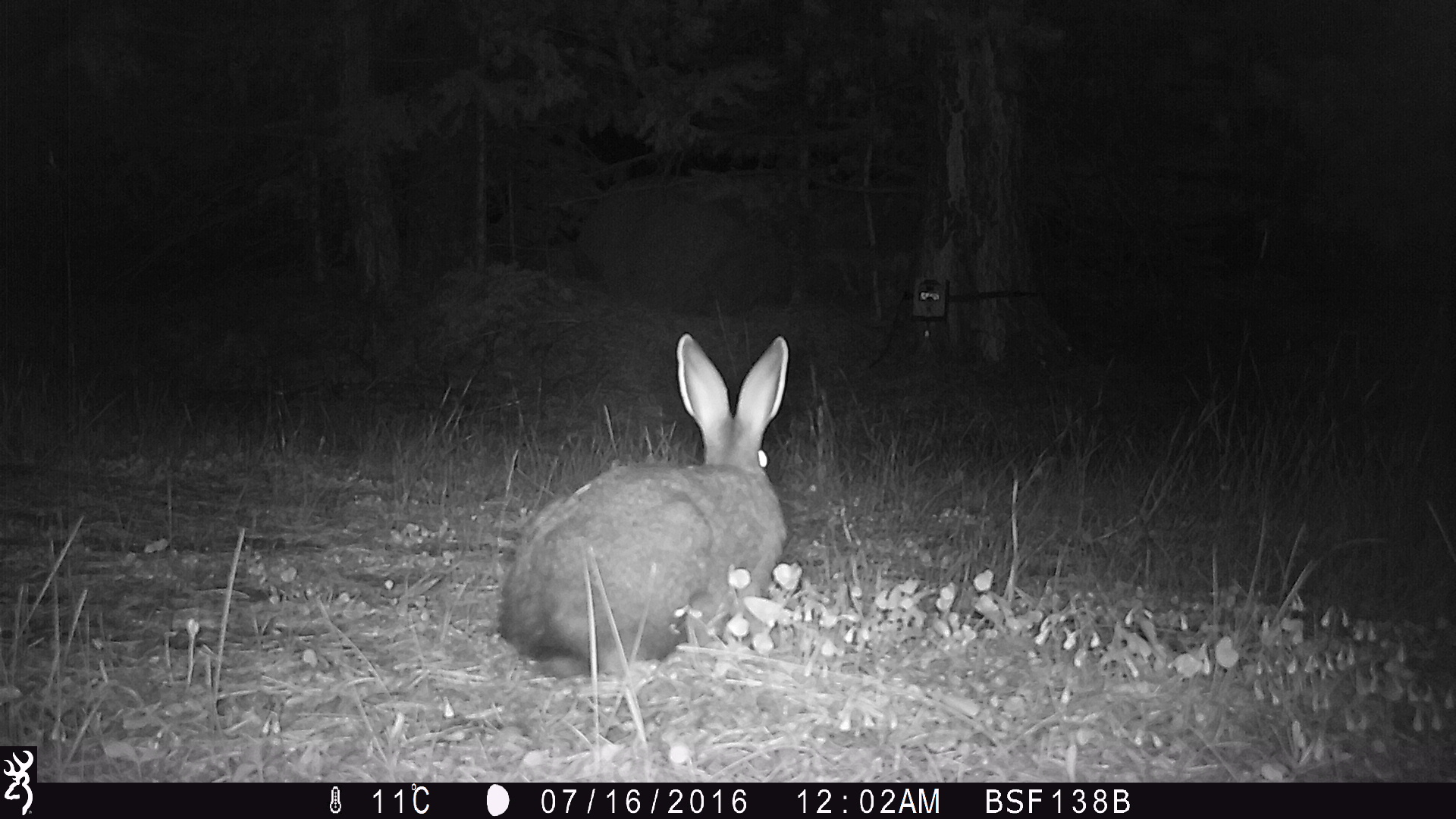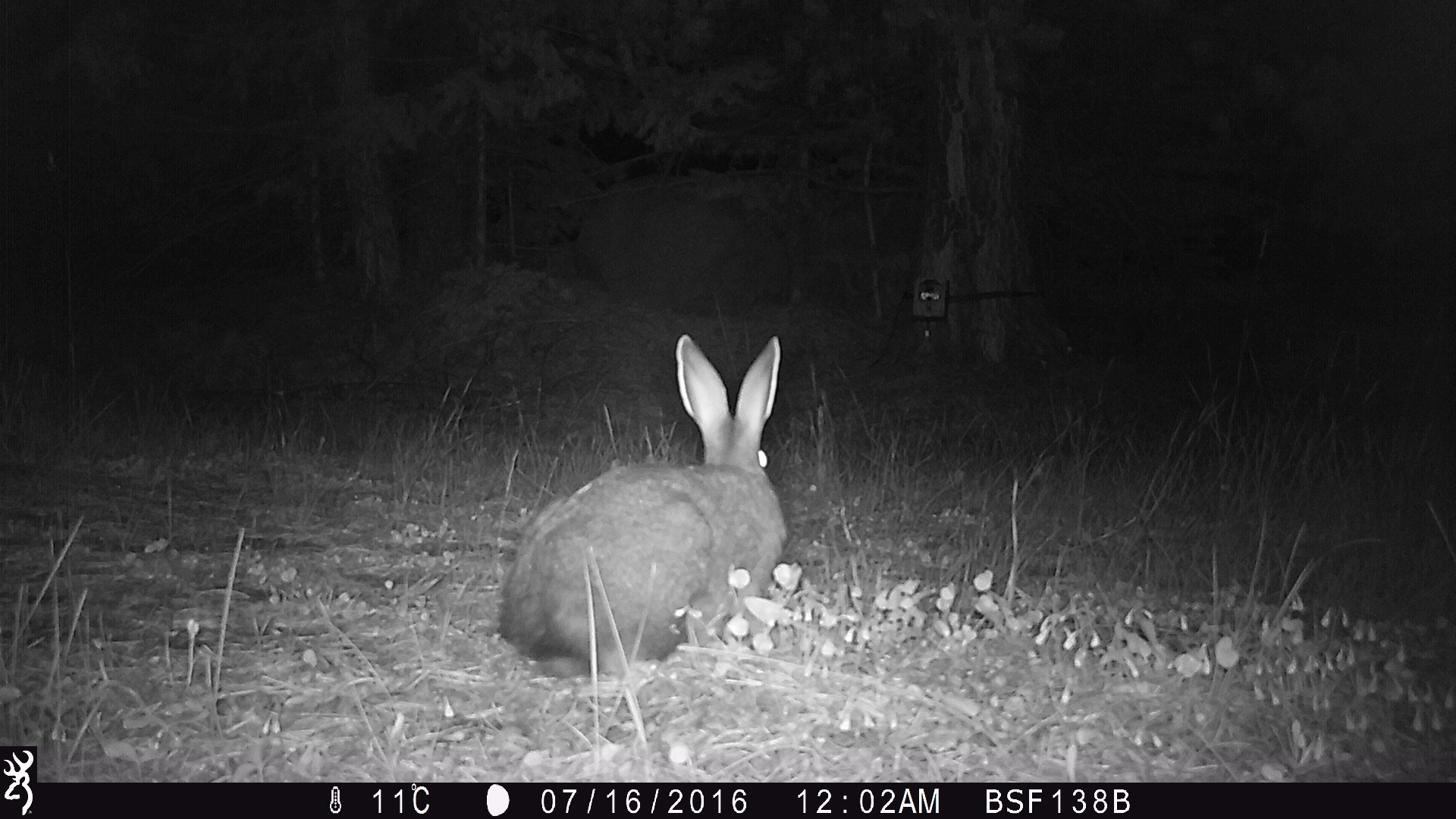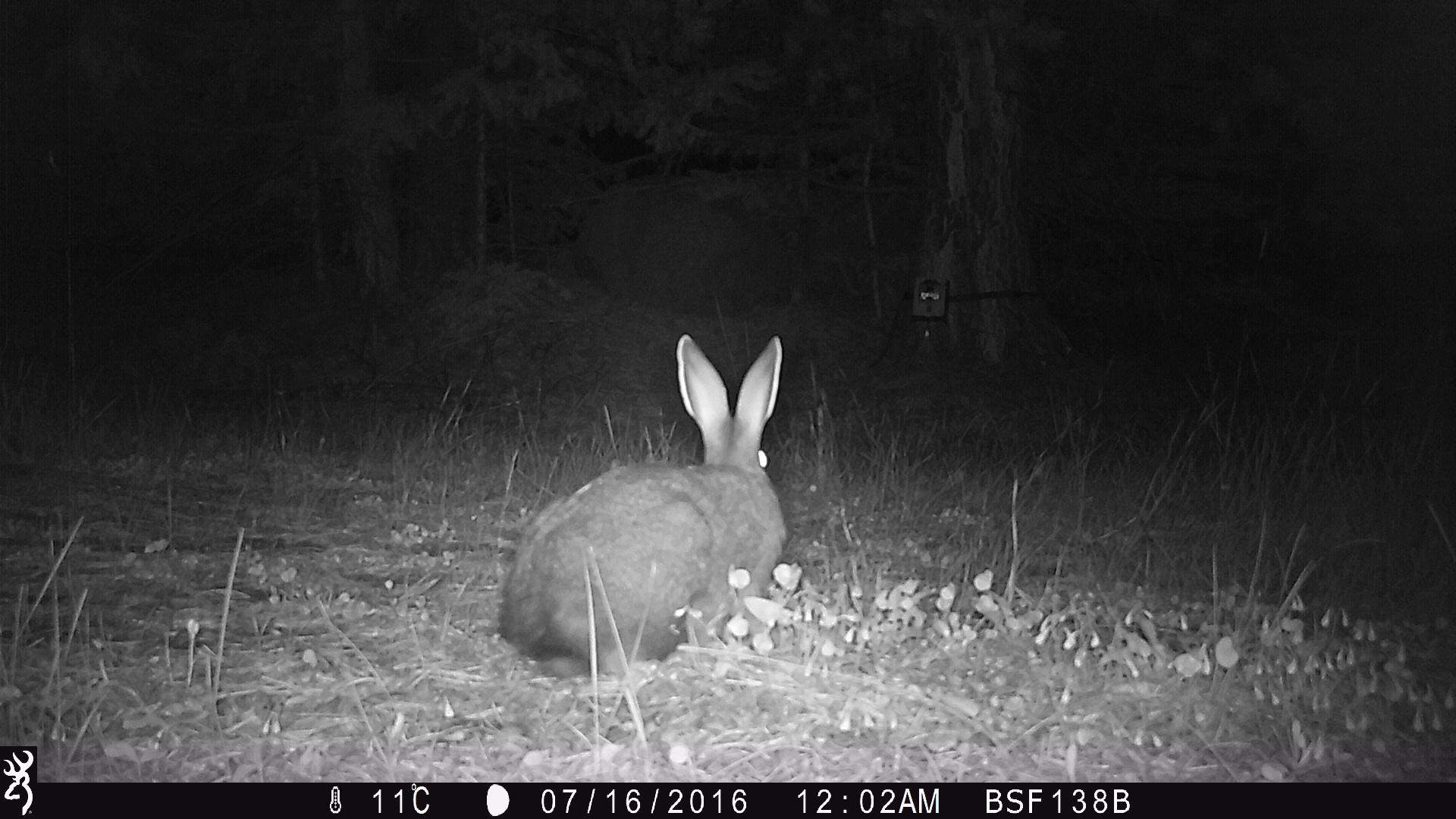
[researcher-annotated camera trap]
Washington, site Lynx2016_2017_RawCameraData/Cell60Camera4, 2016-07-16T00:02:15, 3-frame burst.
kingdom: Animalia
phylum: Chordata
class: Mammalia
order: Lagomorpha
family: Leporidae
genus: Lepus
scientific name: Lepus americanus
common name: snowshoe hare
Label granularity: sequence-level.